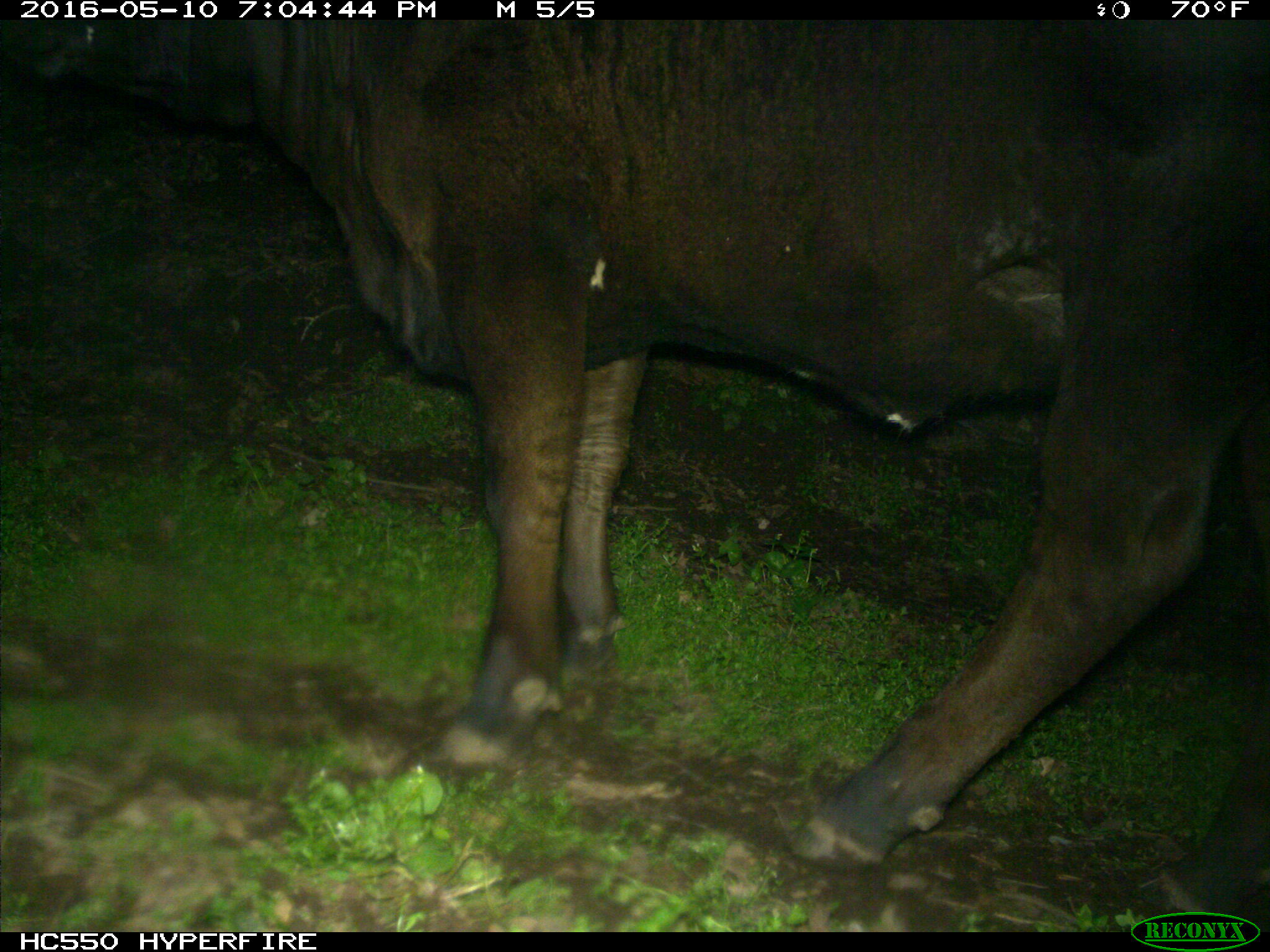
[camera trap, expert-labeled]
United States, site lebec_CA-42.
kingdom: Animalia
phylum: Chordata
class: Mammalia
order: Artiodactyla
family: Bovidae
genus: Bos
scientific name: Bos taurus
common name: domestic cow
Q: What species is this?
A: Bos taurus (domestic cow).